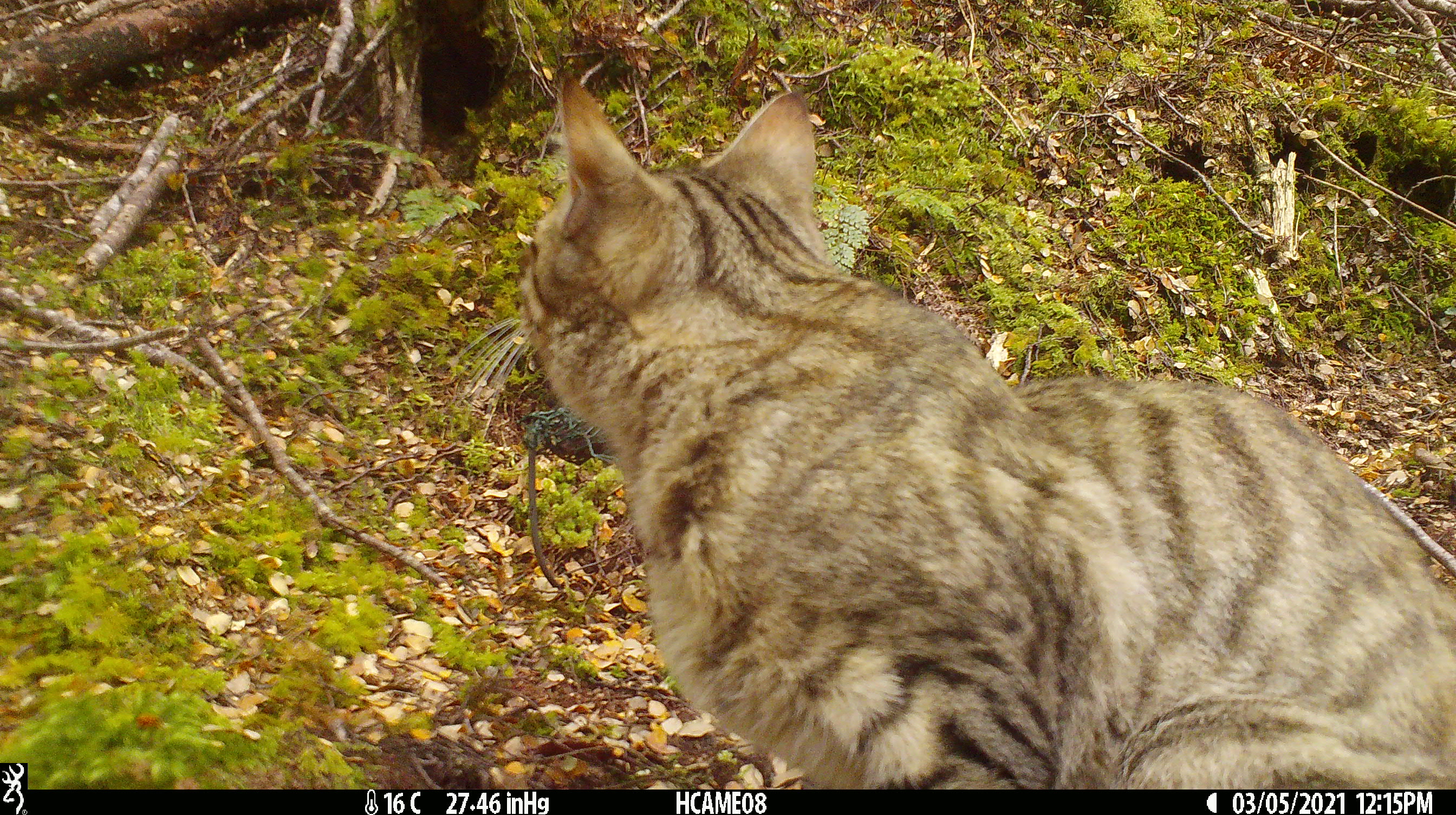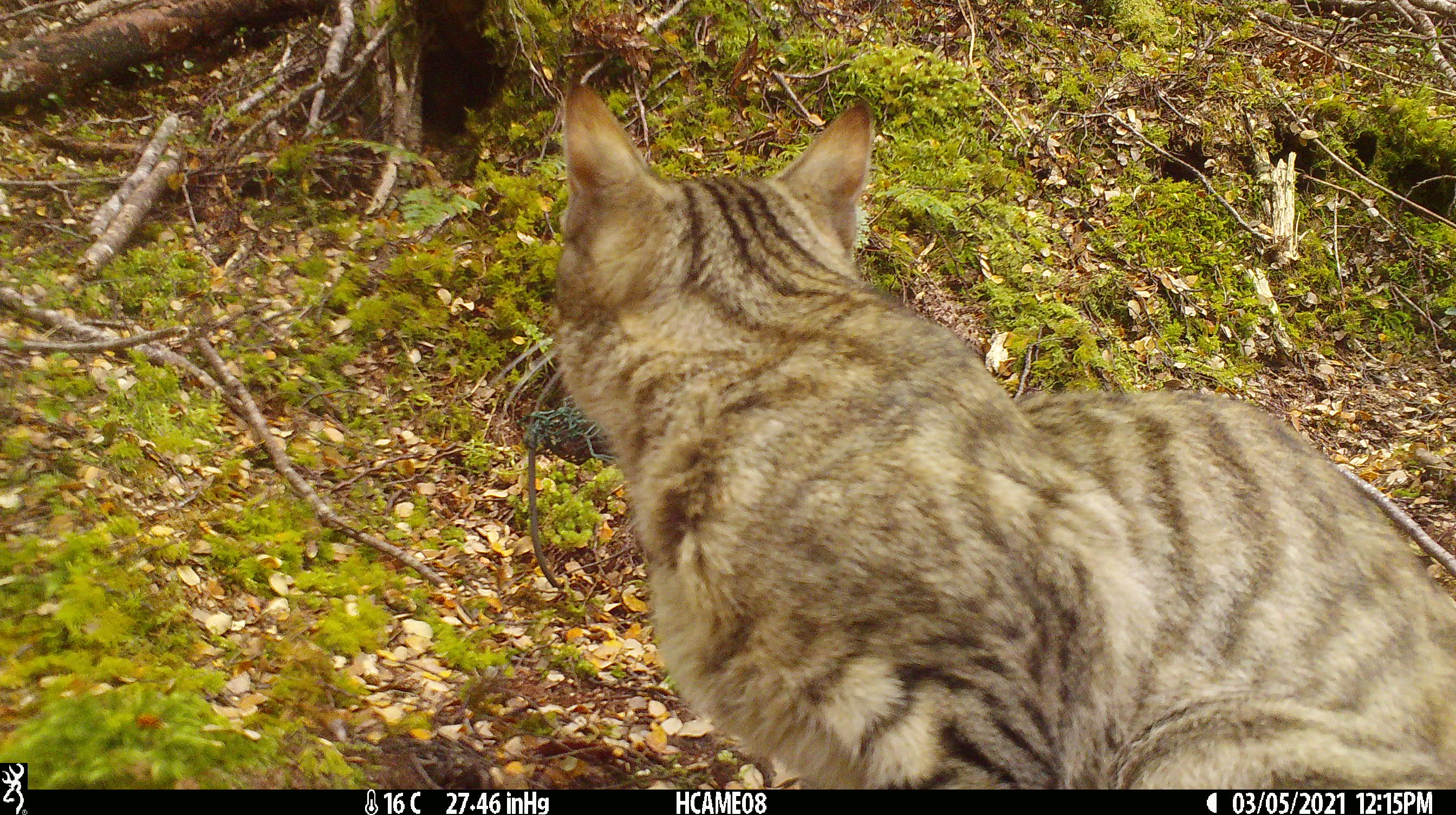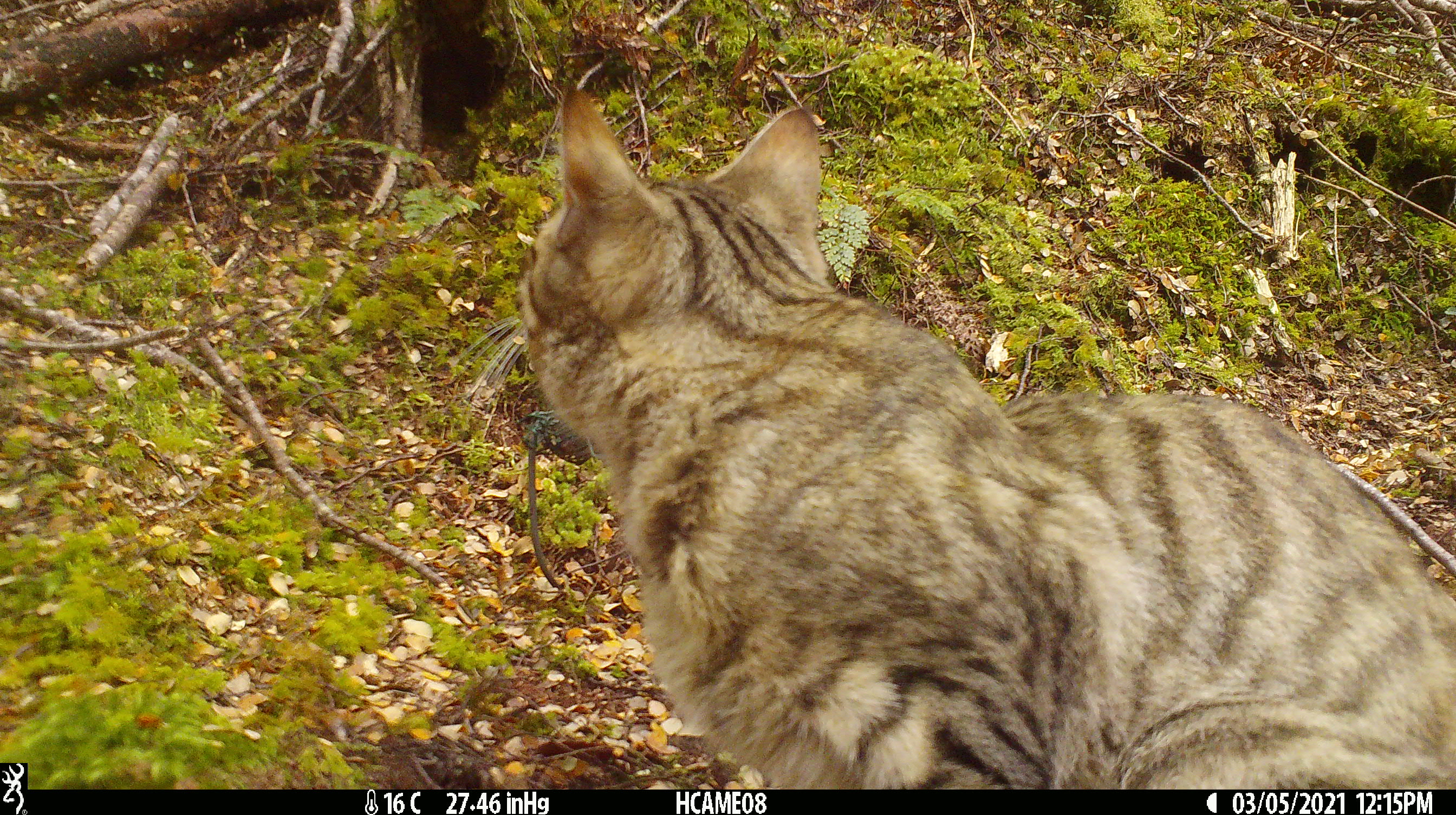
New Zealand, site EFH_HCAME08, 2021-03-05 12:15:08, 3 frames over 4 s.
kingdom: Animalia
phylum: Chordata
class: Mammalia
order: Carnivora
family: Felidae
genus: Felis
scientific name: Felis catus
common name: domestic cat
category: cat